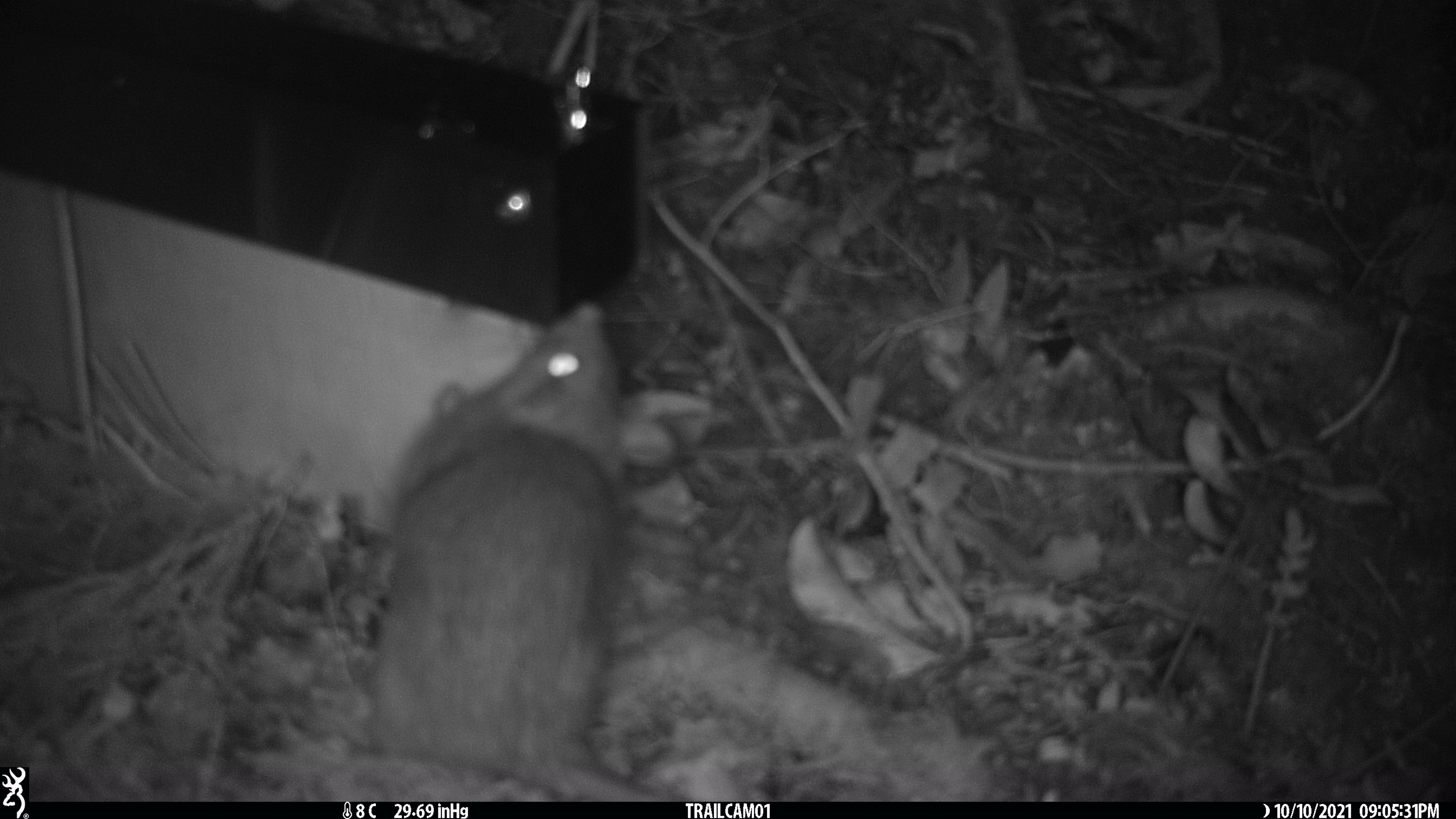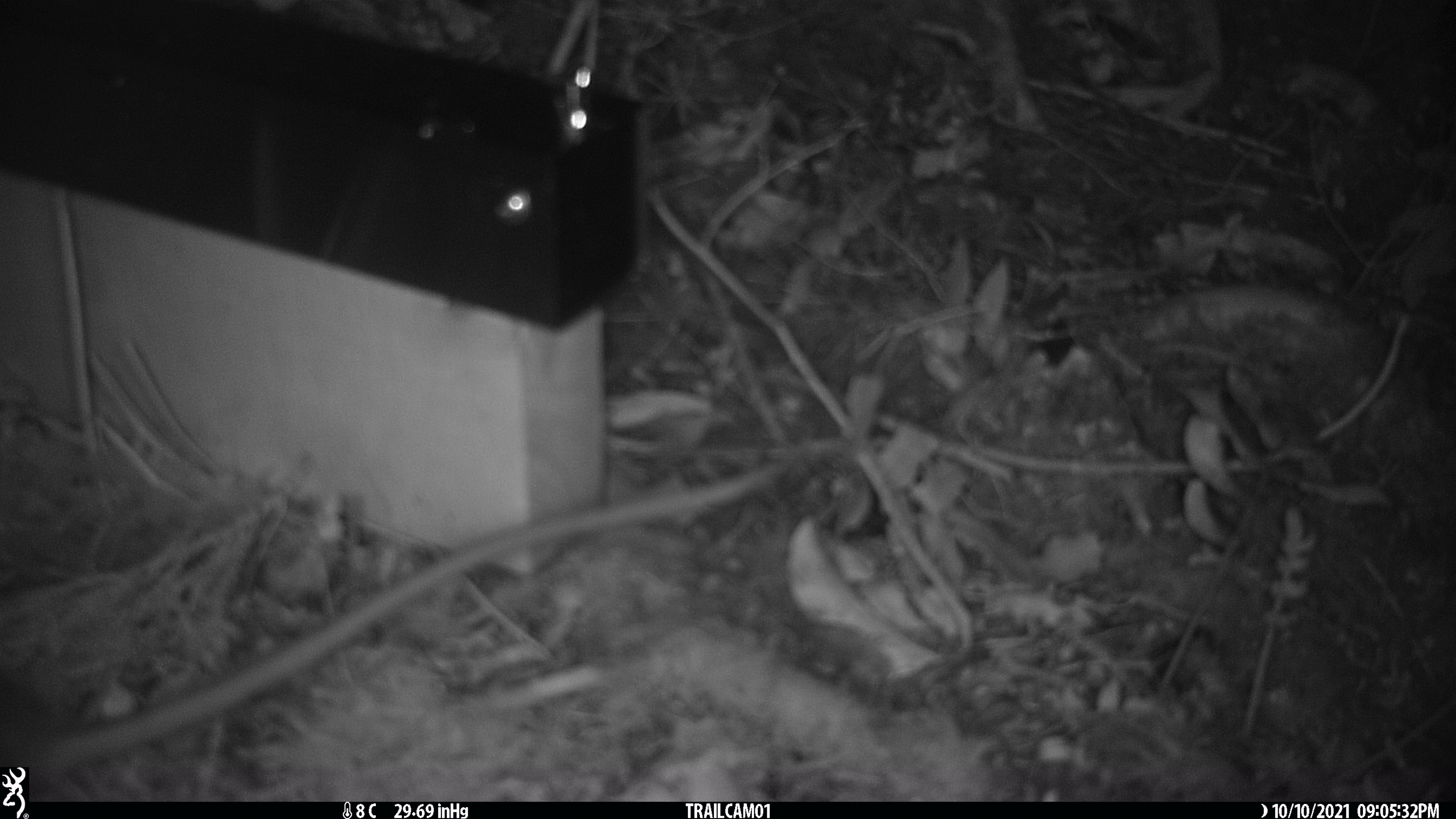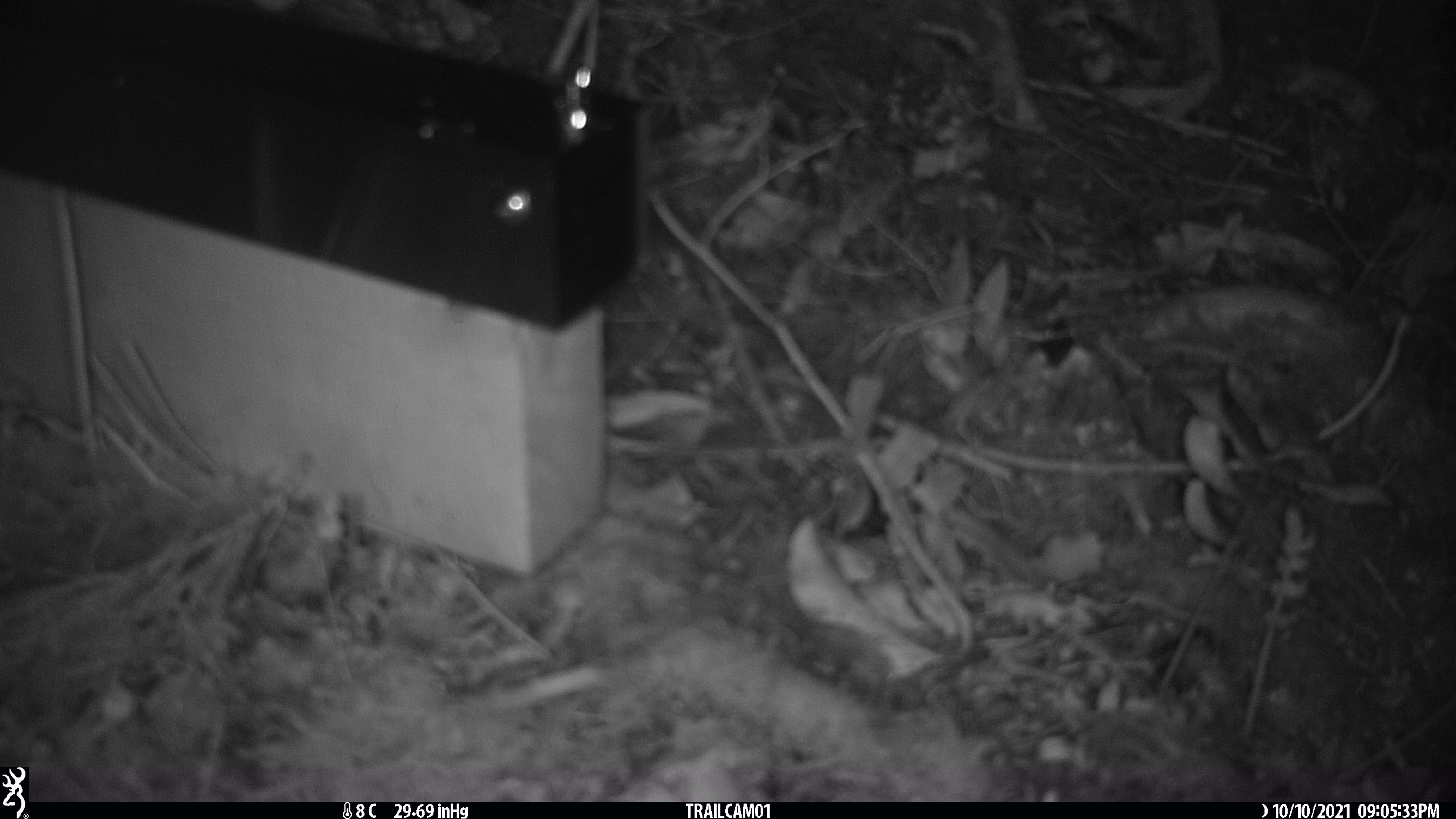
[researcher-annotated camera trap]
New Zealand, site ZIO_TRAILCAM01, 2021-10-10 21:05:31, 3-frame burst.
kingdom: Animalia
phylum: Chordata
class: Mammalia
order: Rodentia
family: Muridae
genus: Rattus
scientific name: Rattus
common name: rat